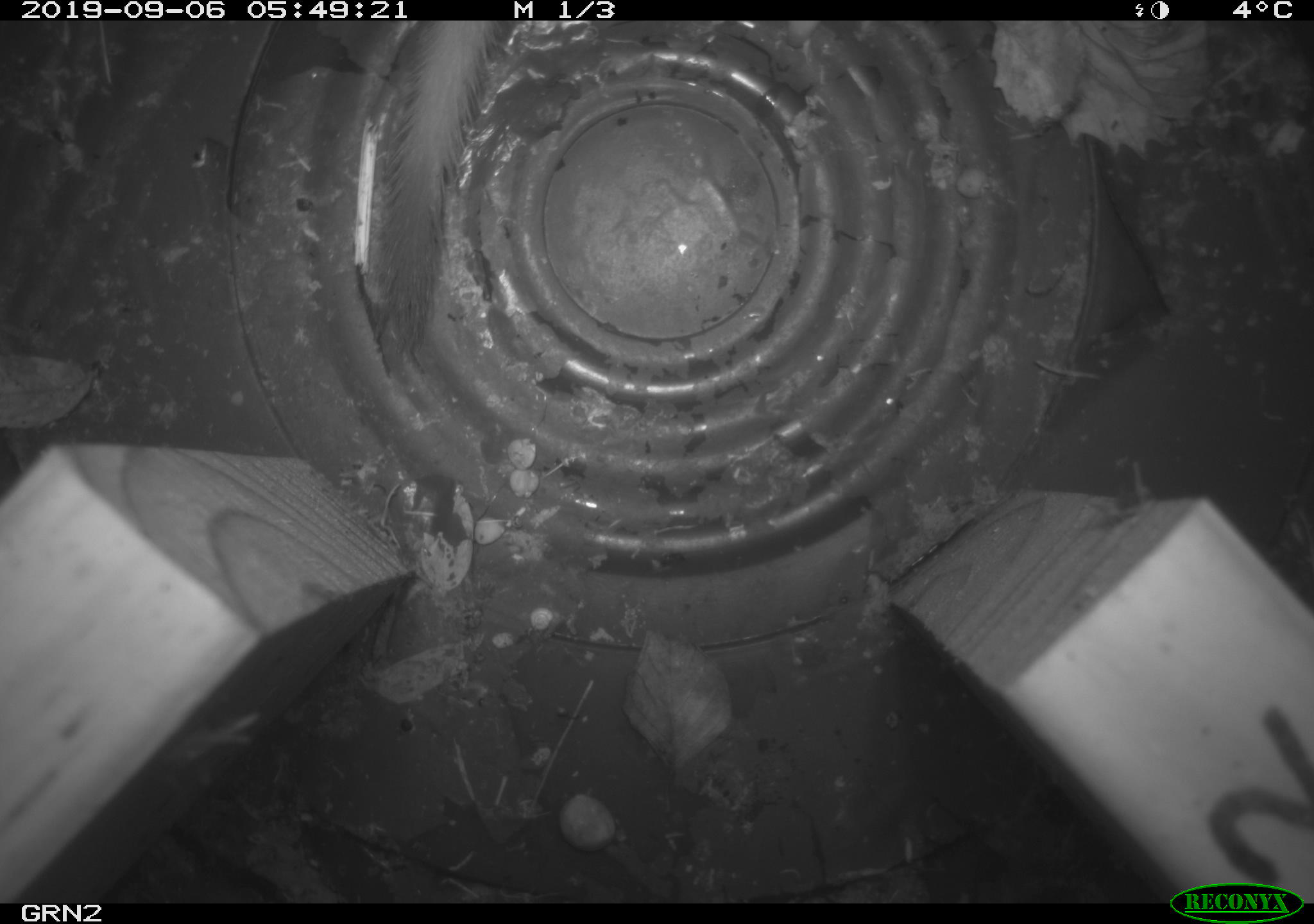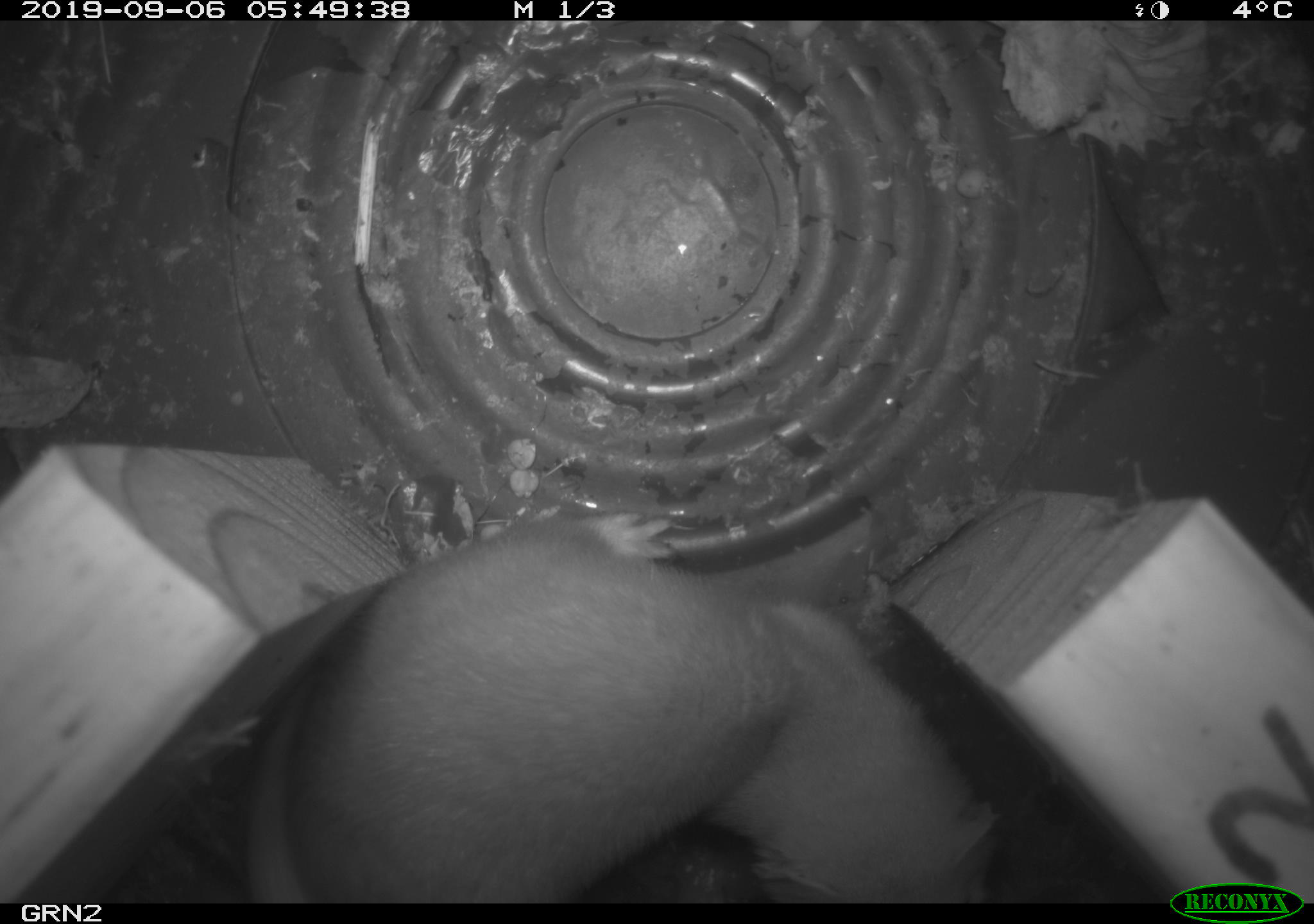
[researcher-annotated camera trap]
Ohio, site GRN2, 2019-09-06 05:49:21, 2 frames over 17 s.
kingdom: Animalia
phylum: Chordata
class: Mammalia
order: Carnivora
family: Mustelidae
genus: Neogale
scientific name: Neogale frenata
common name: long-tailed weasel